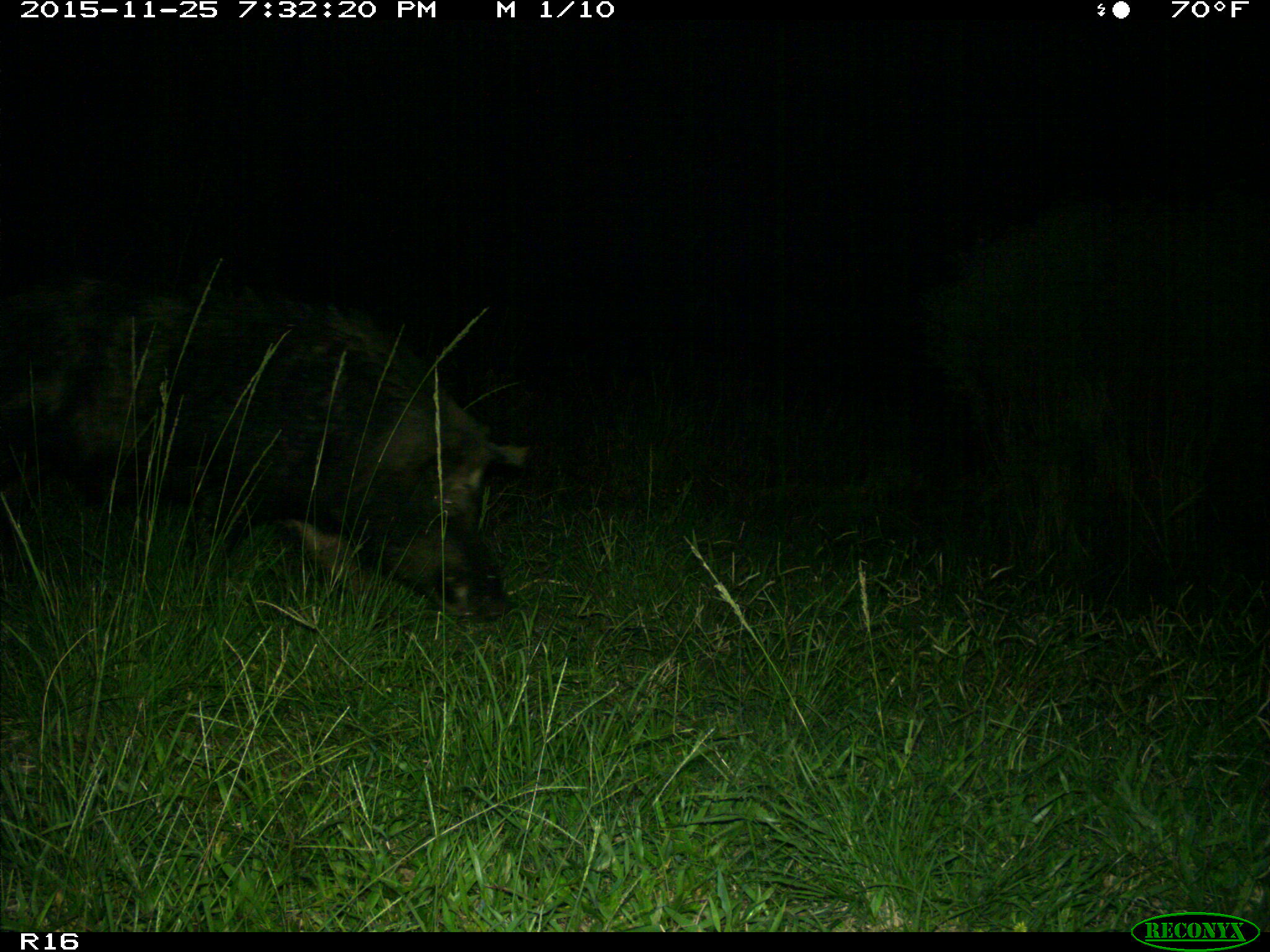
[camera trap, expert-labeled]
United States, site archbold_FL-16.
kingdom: Animalia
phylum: Chordata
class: Mammalia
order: Artiodactyla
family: Suidae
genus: Sus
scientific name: Sus scrofa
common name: wild boar